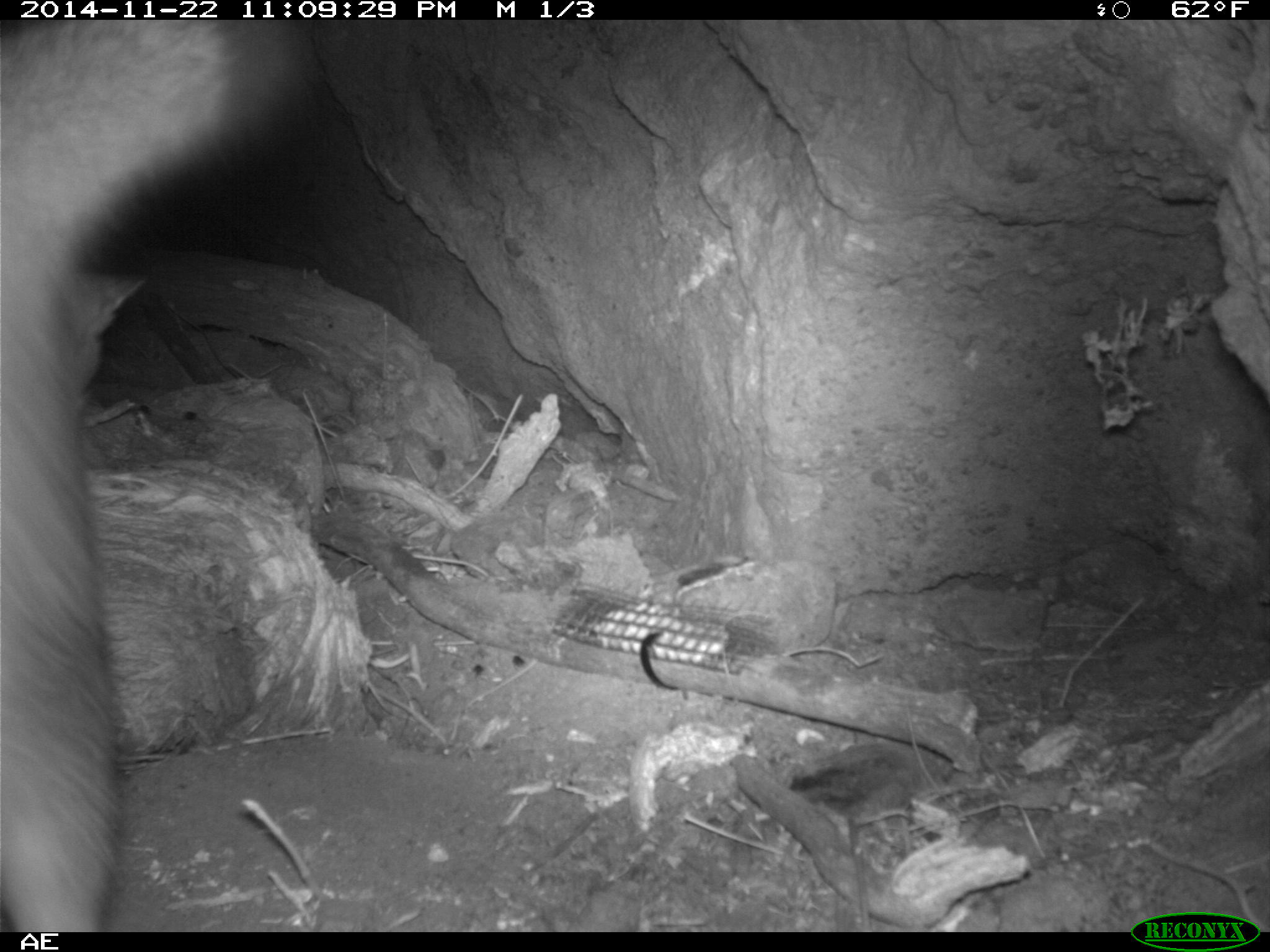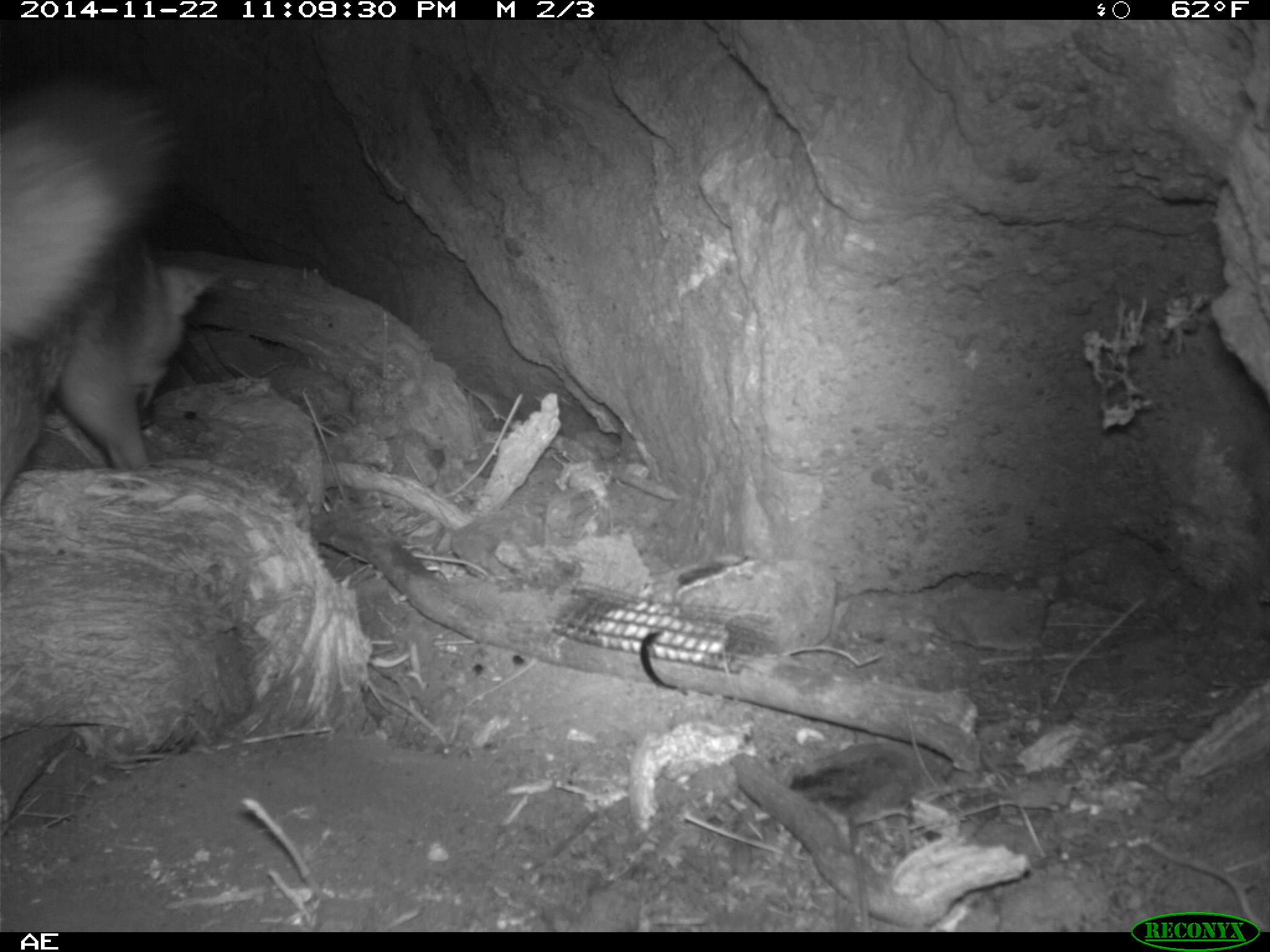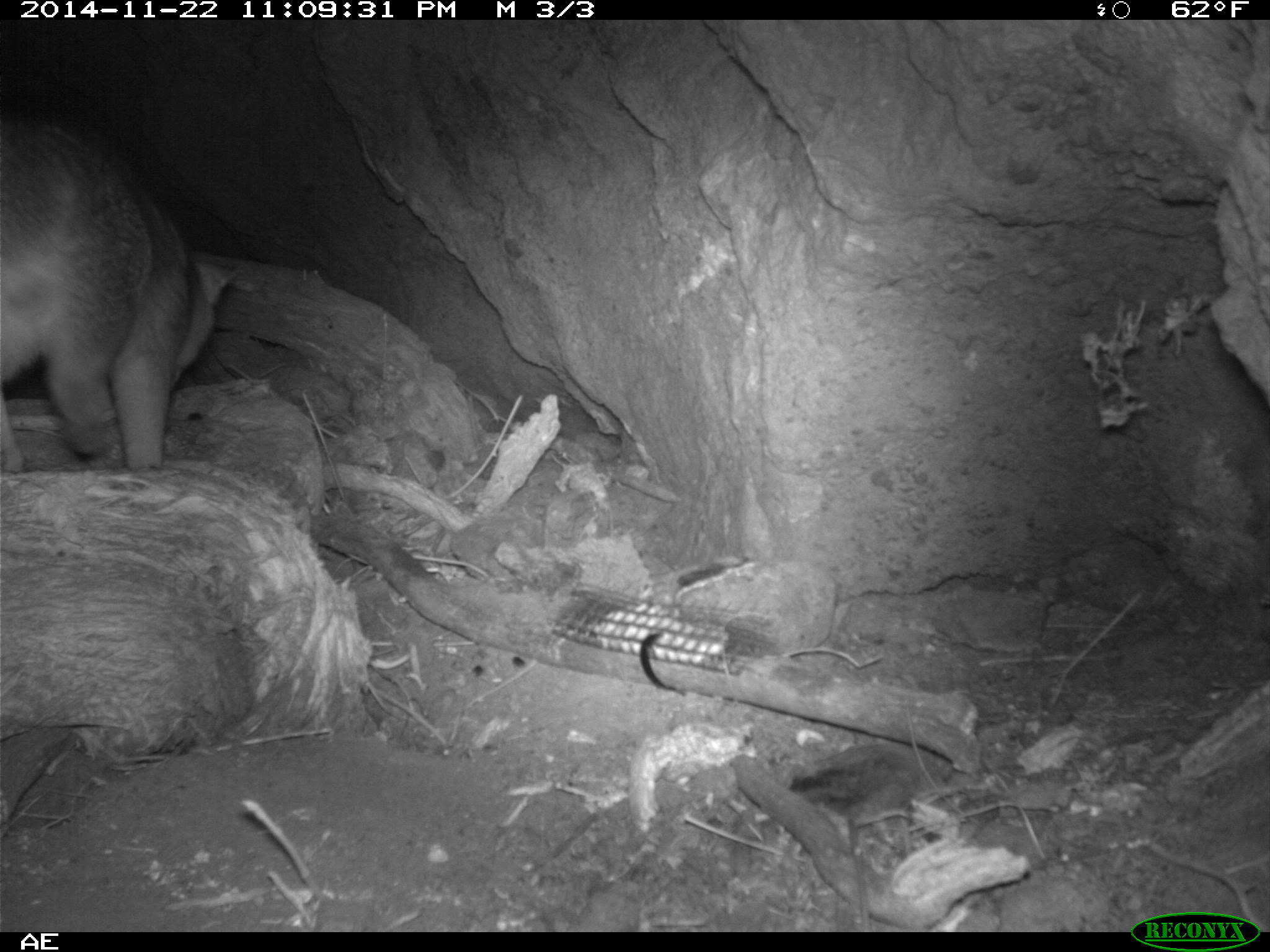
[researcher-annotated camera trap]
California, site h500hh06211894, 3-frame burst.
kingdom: Animalia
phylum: Chordata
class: Mammalia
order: Carnivora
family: Canidae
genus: Urocyon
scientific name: Urocyon littoralis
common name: island fox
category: fox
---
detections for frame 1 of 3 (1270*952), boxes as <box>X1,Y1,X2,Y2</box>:
fox: <box>0,23,313,929</box>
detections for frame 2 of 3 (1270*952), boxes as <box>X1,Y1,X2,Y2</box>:
fox: <box>0,77,223,501</box>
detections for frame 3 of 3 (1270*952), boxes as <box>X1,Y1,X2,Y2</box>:
fox: <box>0,105,241,470</box>